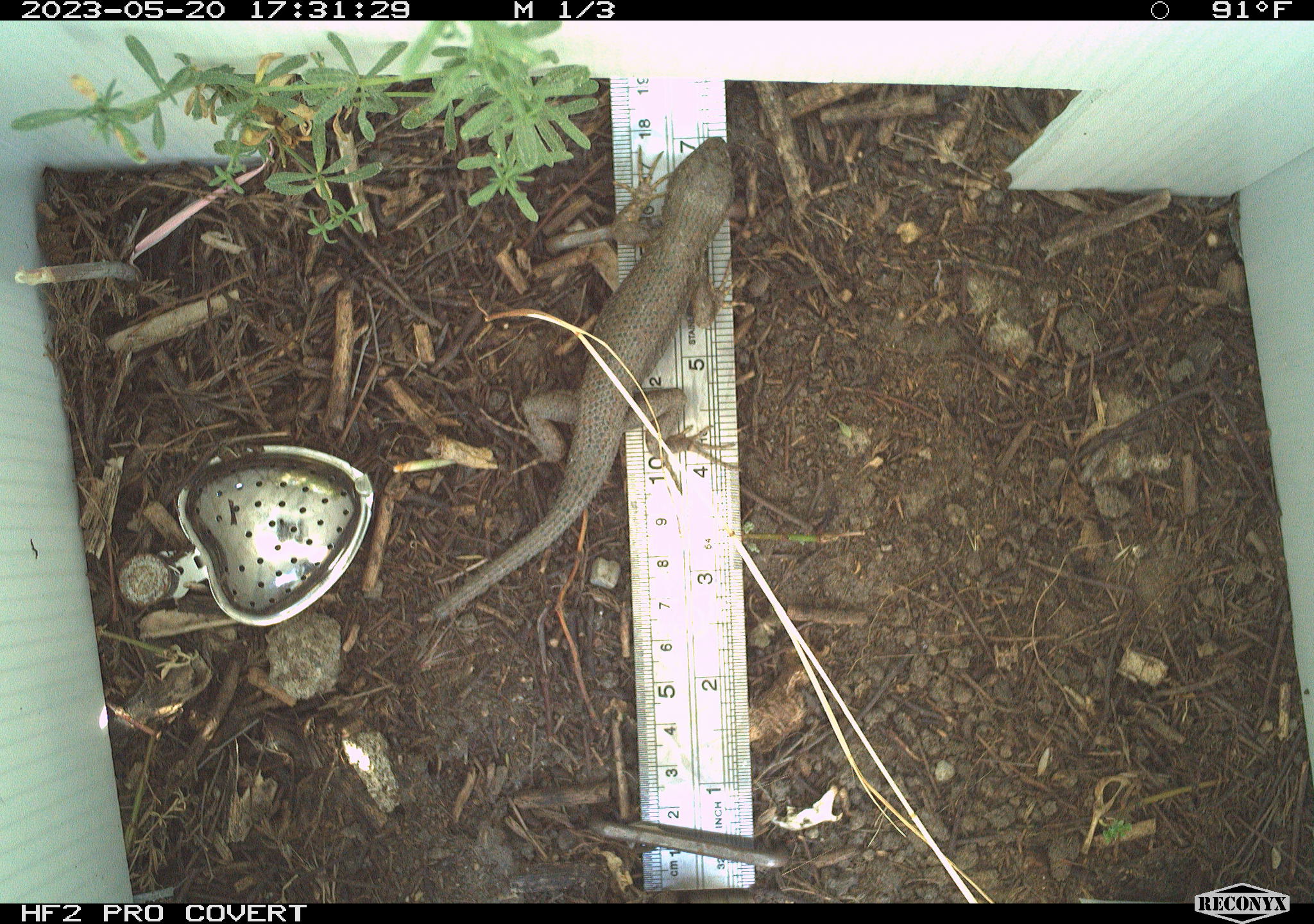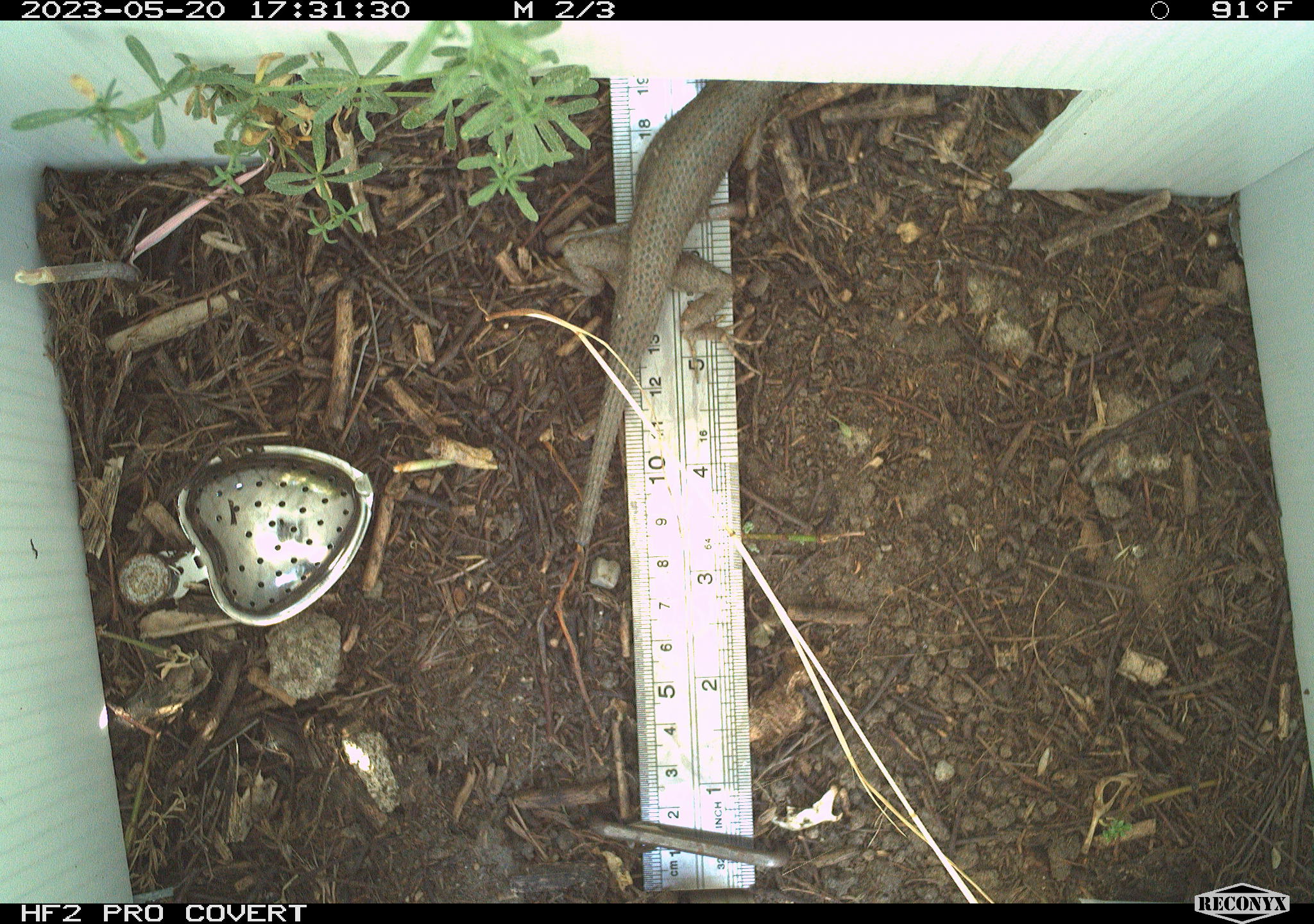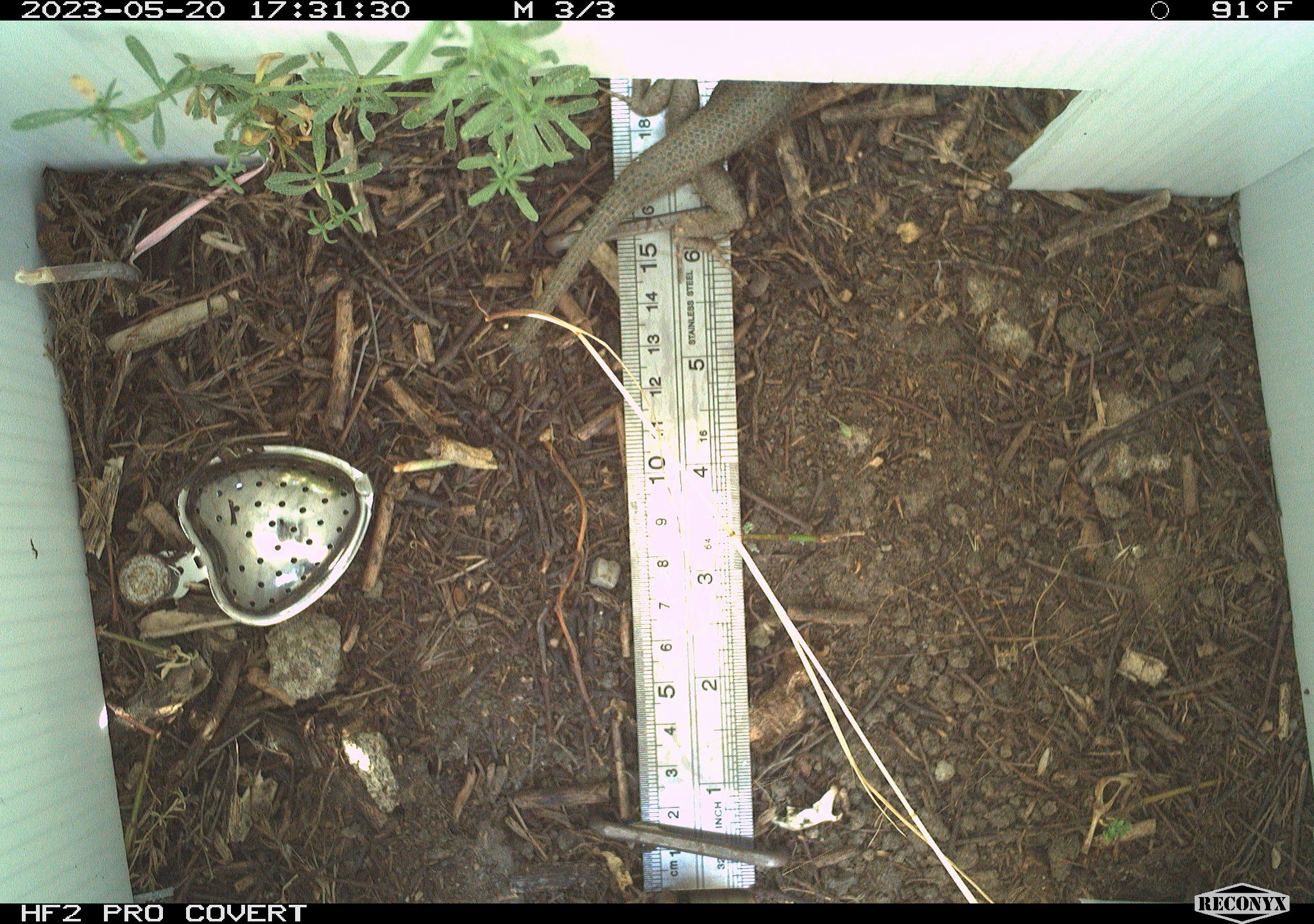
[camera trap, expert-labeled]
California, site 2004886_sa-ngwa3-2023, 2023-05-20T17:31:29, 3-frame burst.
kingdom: Animalia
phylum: Chordata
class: Reptilia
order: Squamata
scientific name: Squamata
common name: lizards and snakes